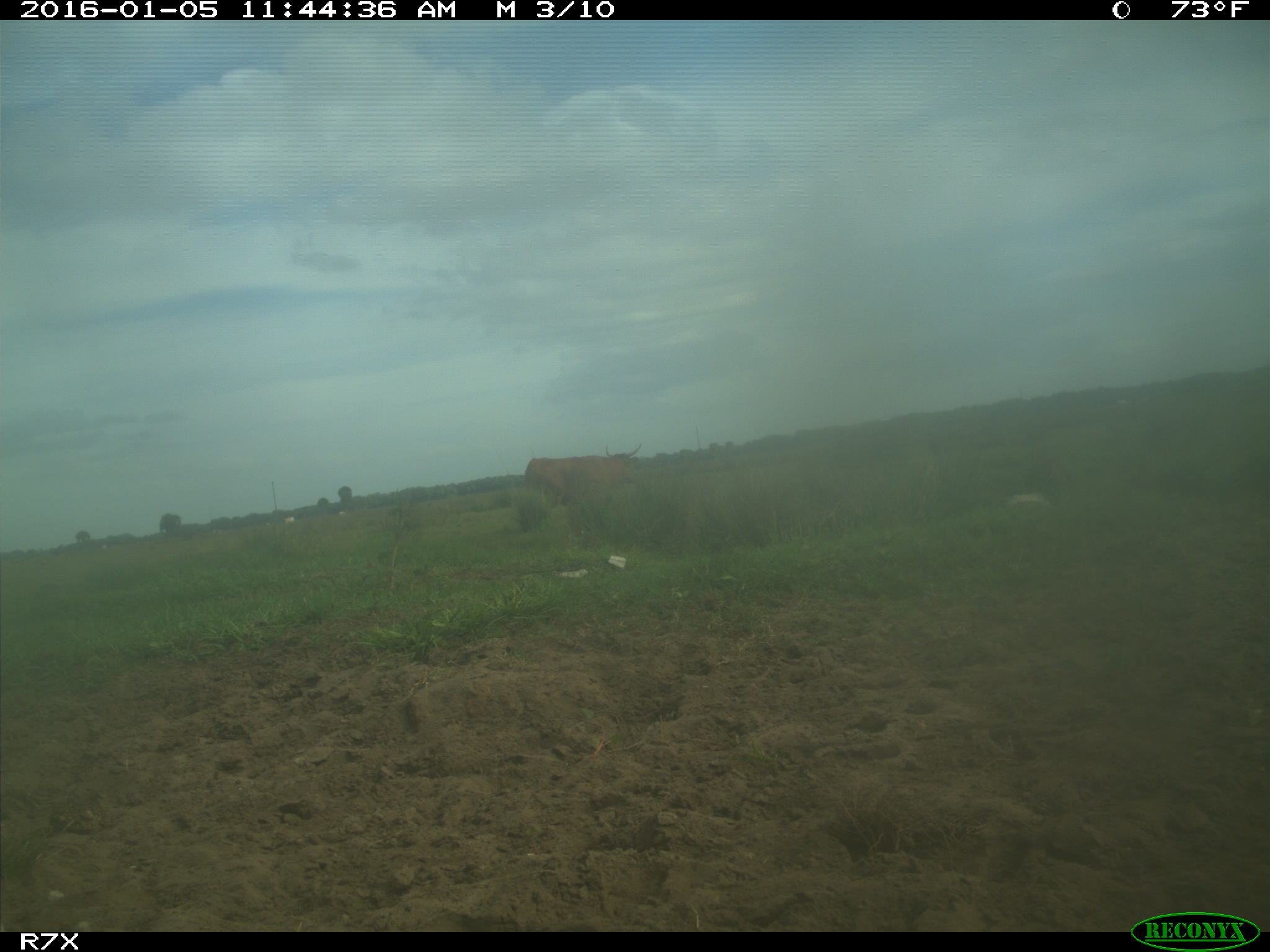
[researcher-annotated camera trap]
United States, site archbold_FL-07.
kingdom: Animalia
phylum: Chordata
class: Mammalia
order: Artiodactyla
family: Bovidae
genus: Bos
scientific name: Bos taurus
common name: domestic cow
Bos taurus (domestic cow).